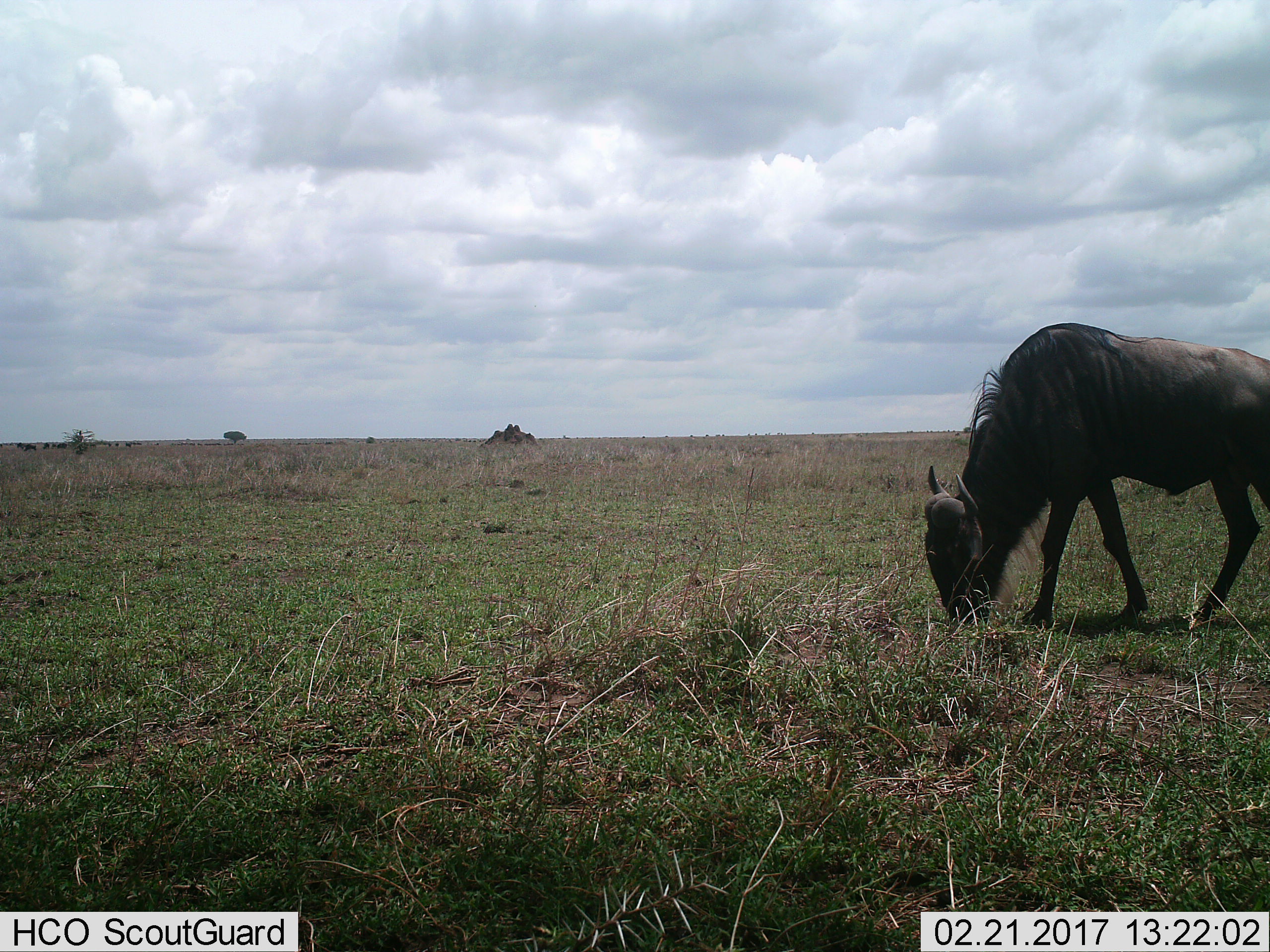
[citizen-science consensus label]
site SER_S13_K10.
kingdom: Animalia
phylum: Chordata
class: Mammalia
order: Artiodactyla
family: Bovidae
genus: Connochaetes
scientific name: Connochaetes taurinus taurinus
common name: blue wildebeest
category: wildebeestblue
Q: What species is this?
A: Wildebeestblue (blue wildebeest) (Connochaetes taurinus taurinus).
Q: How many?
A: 1.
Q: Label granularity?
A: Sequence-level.